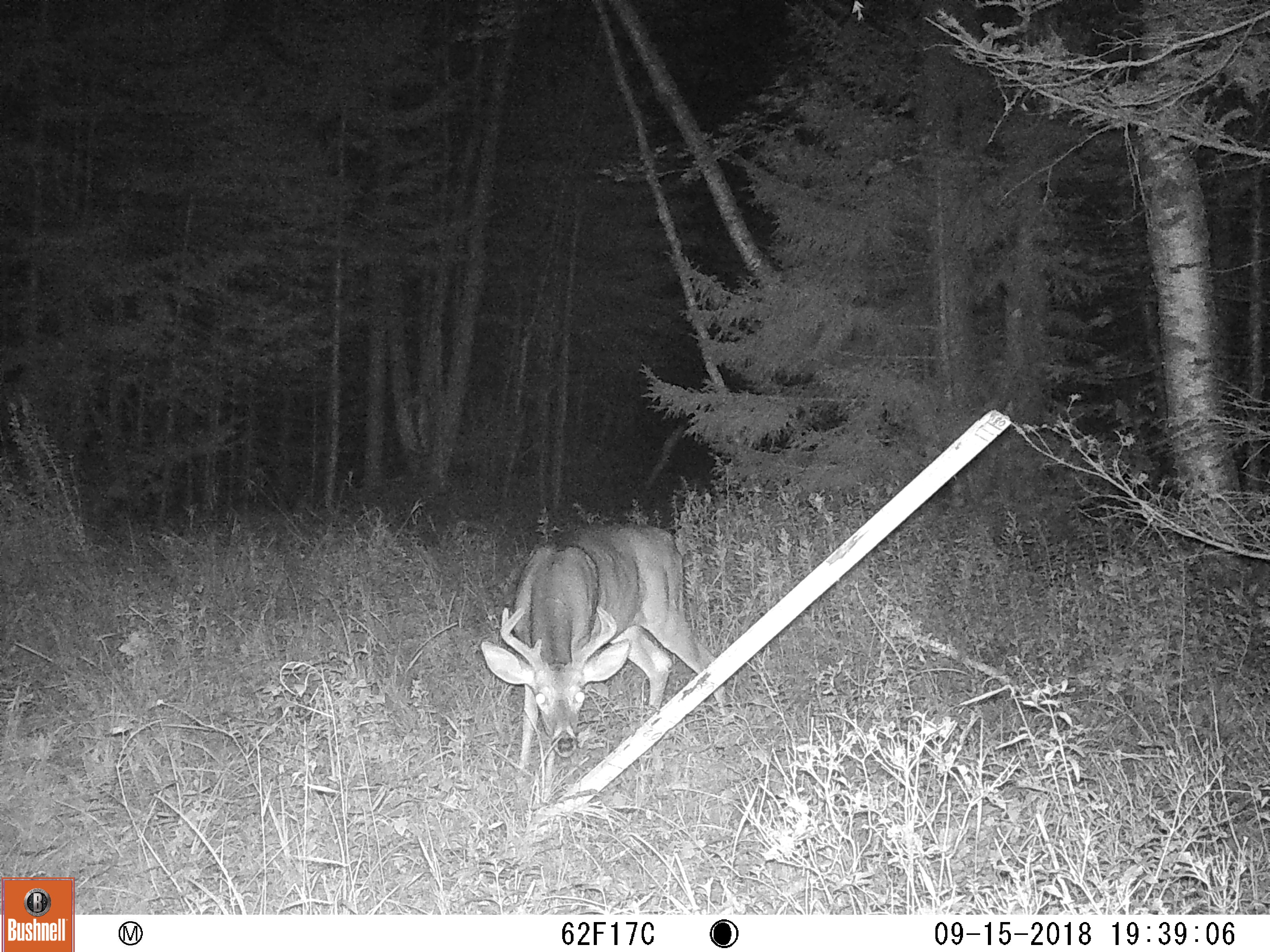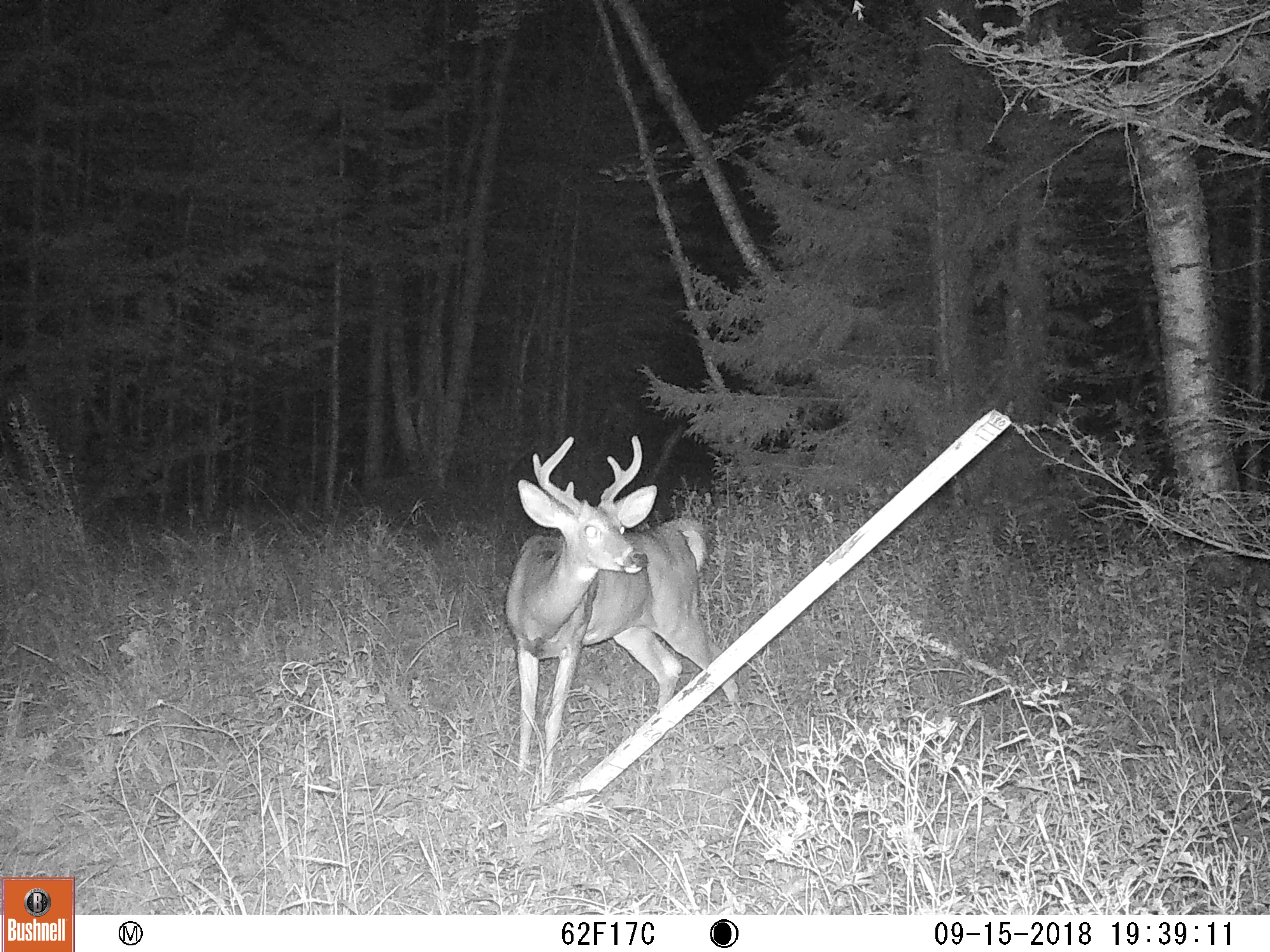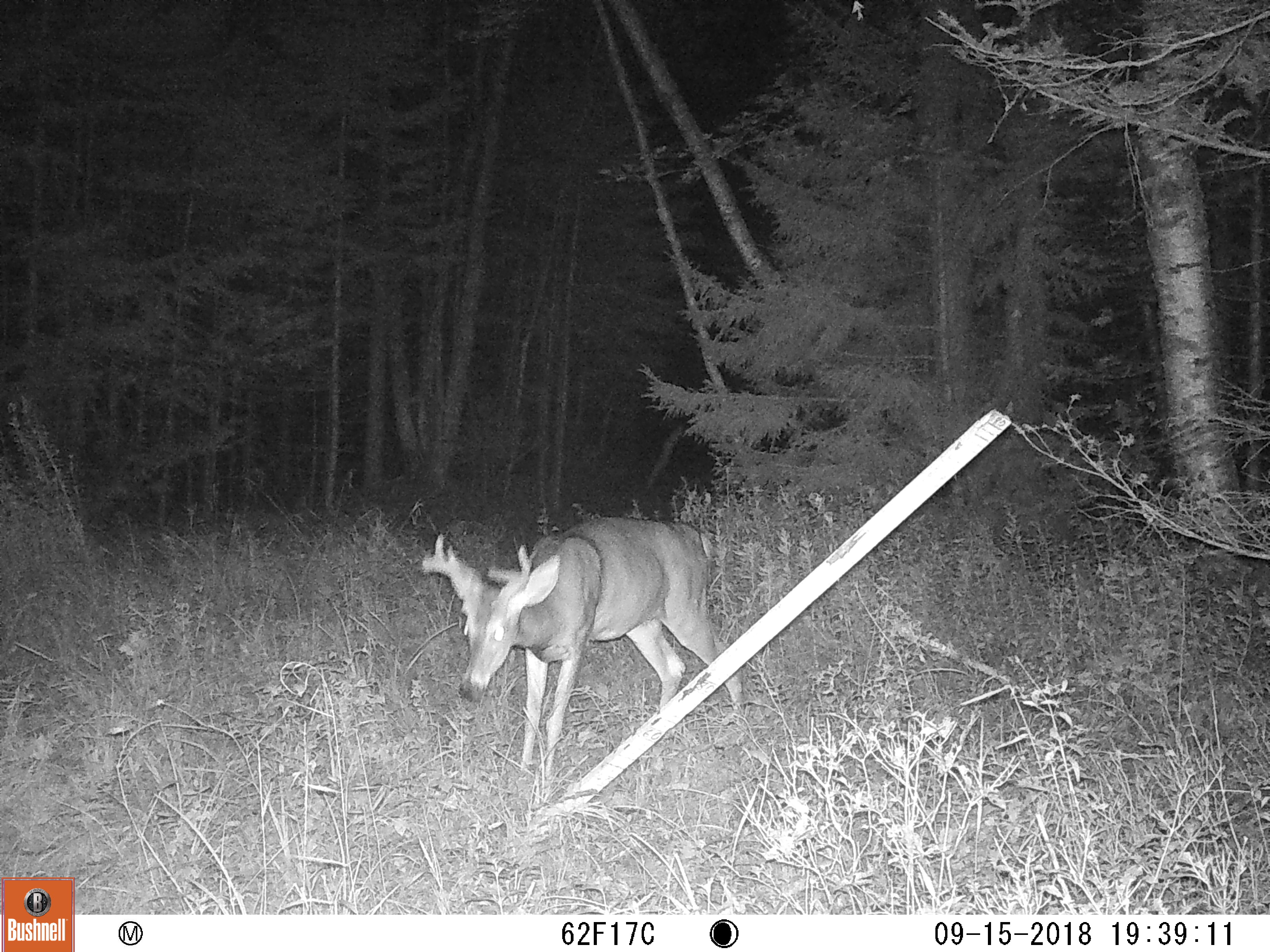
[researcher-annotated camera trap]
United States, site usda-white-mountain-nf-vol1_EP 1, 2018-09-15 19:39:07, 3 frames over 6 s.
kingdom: Animalia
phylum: Chordata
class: Mammalia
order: Artiodactyla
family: Cervidae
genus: Odocoileus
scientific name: Odocoileus virginianus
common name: white-tailed deer